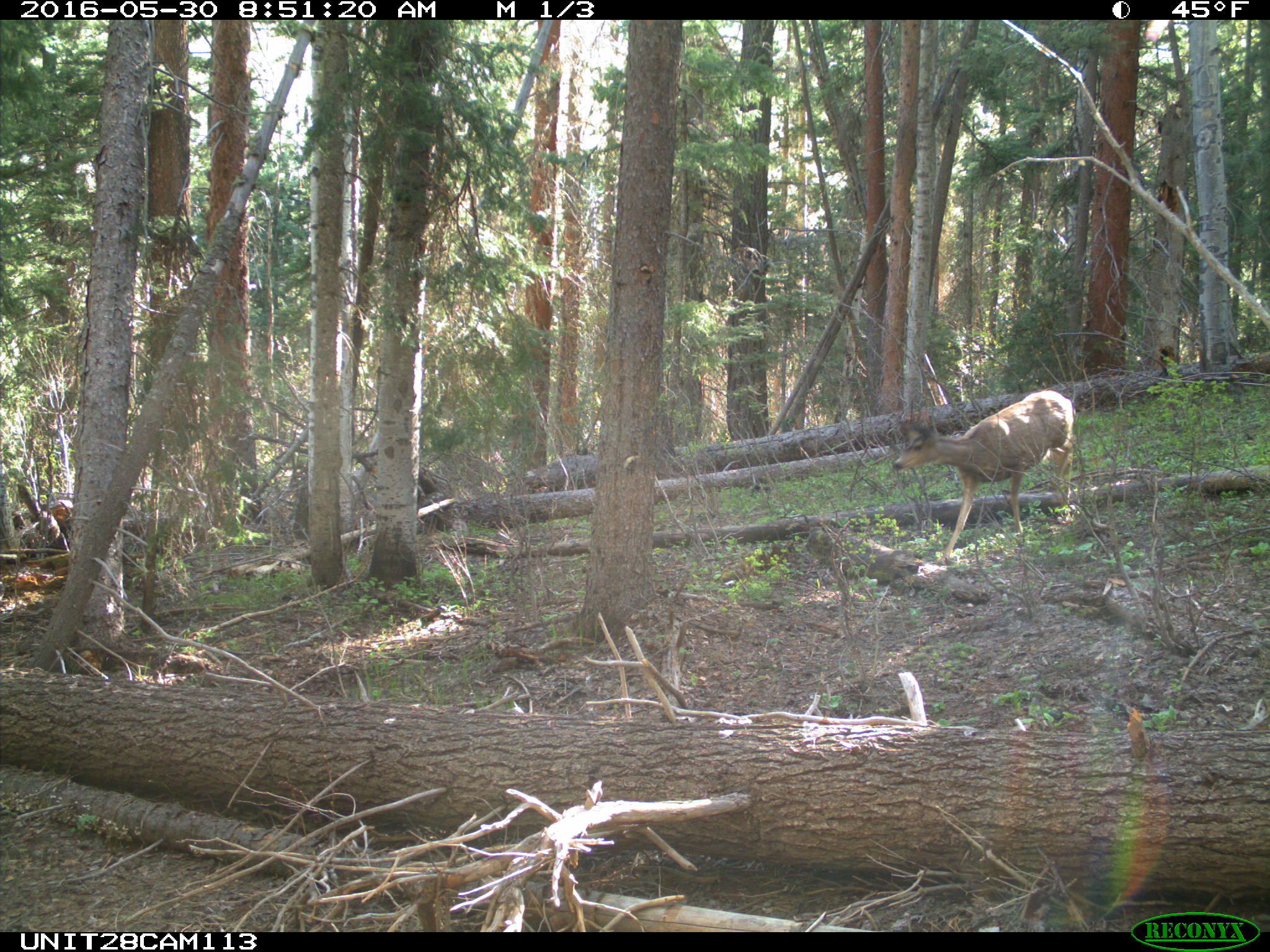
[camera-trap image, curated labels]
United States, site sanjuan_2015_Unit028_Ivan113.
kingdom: Animalia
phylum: Chordata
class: Mammalia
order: Artiodactyla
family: Cervidae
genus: Odocoileus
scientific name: Odocoileus hemionus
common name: mule deer